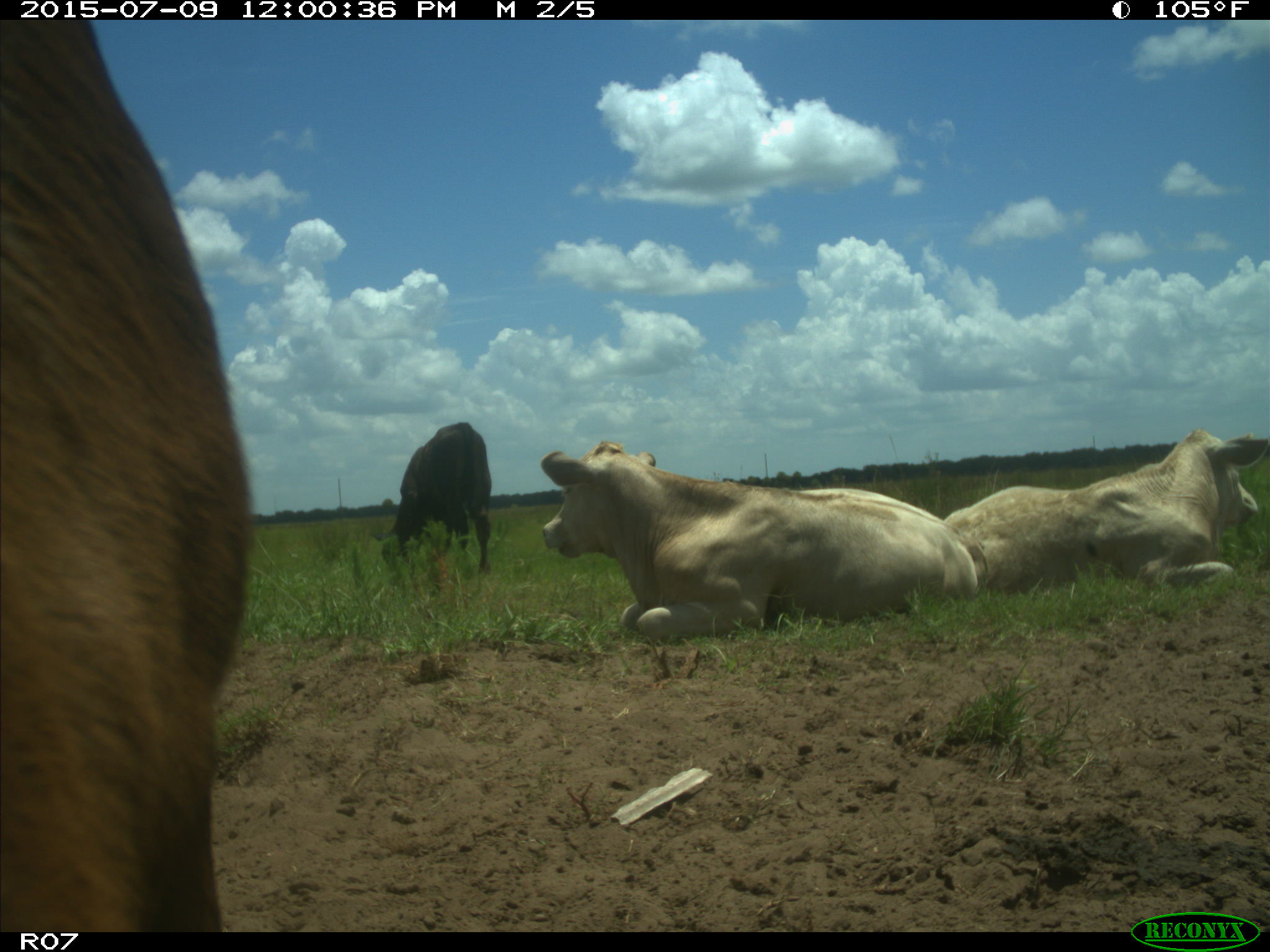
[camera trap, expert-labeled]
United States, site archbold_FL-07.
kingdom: Animalia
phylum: Chordata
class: Mammalia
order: Artiodactyla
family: Bovidae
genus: Bos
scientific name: Bos taurus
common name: domestic cow